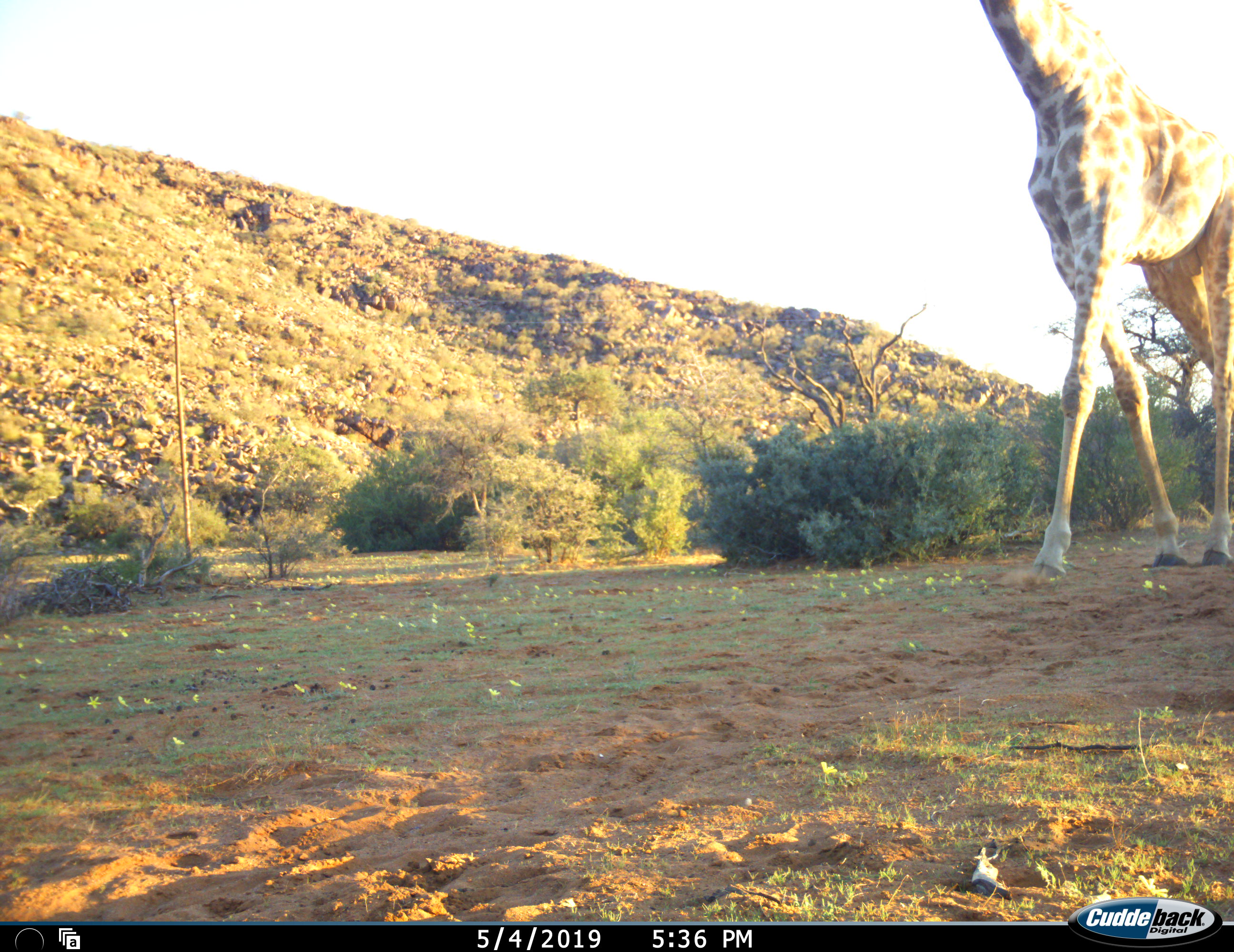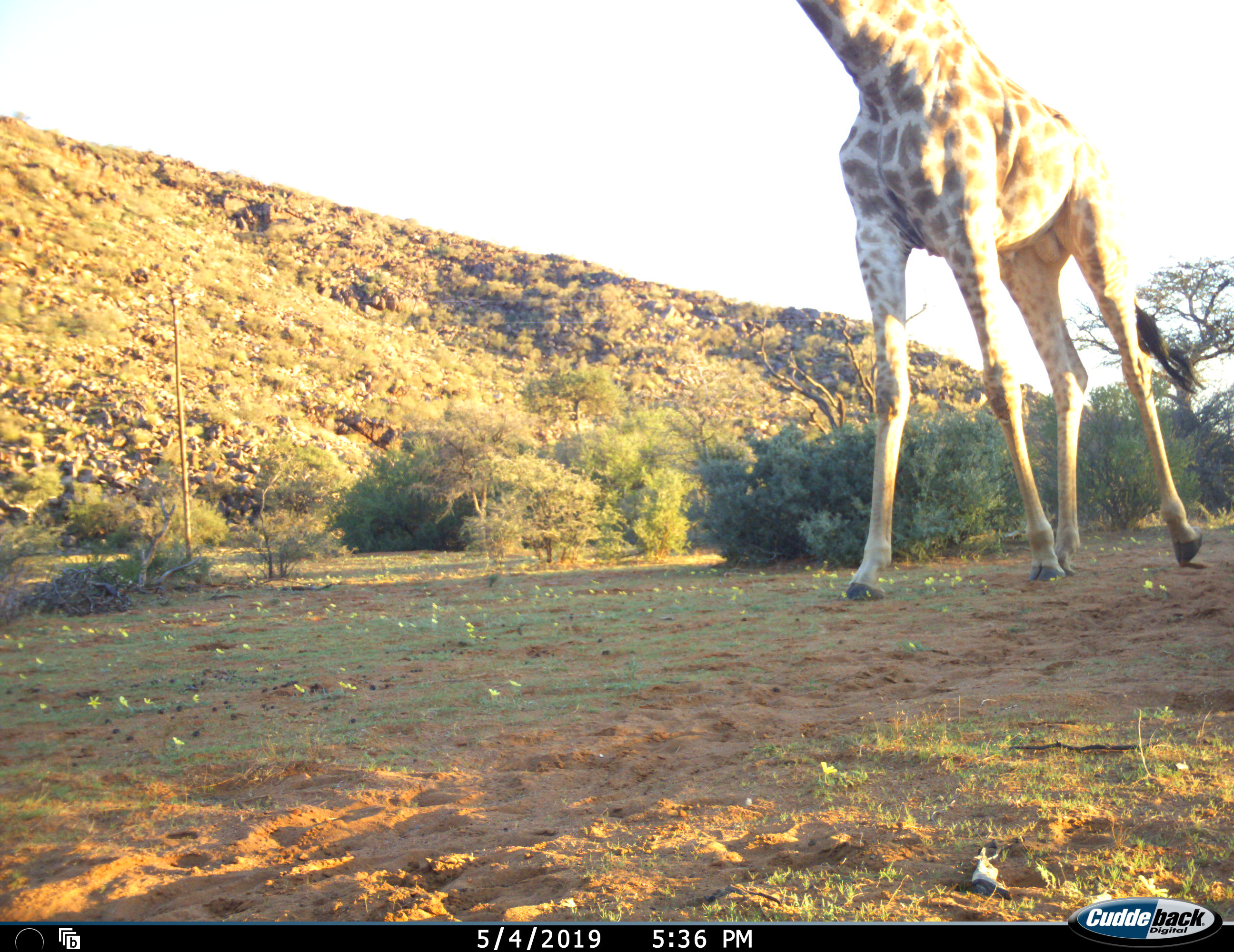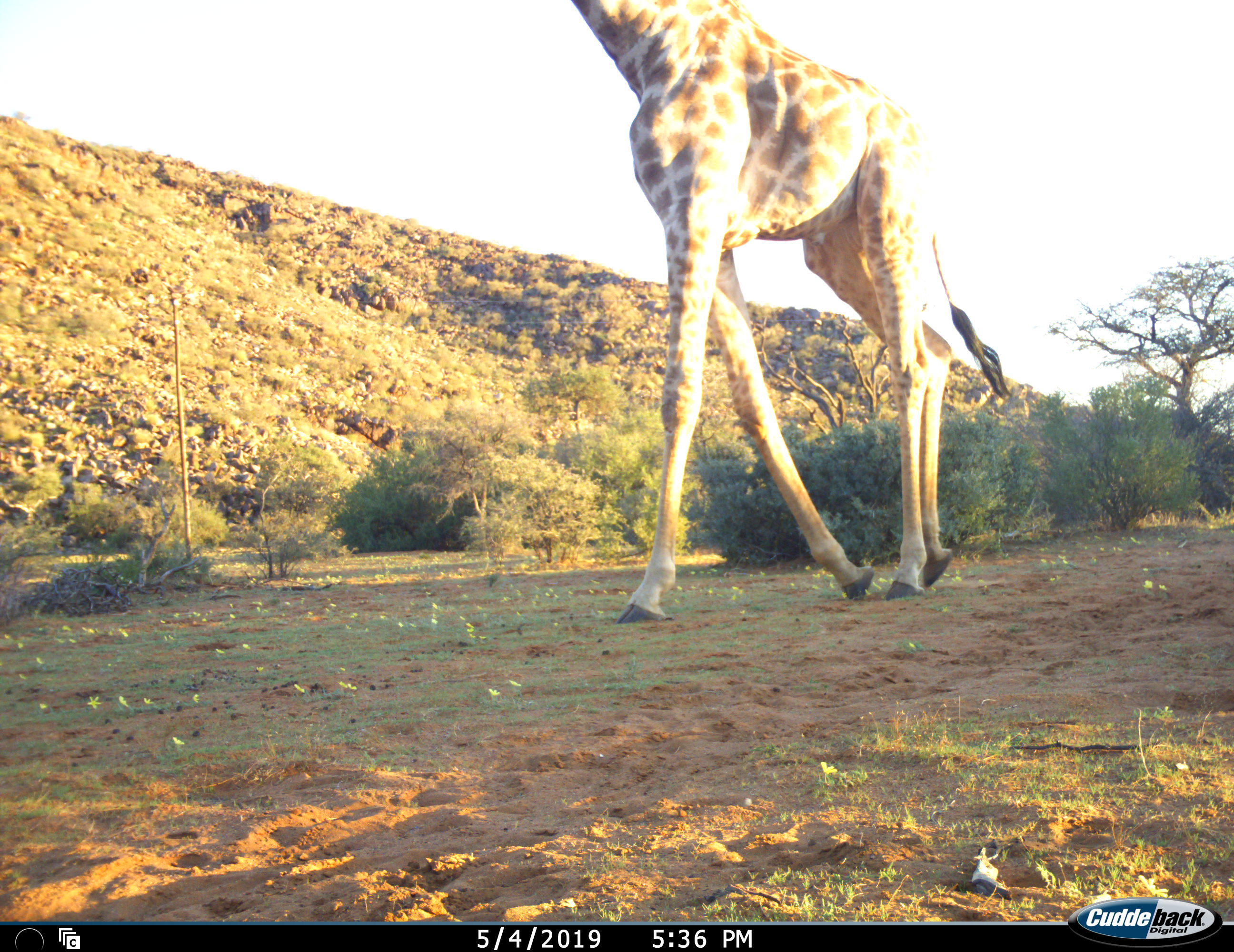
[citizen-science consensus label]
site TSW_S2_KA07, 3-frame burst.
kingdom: Animalia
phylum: Chordata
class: Mammalia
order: Artiodactyla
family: Giraffidae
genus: Giraffa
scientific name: Giraffa camelopardalis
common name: giraffe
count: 1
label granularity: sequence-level